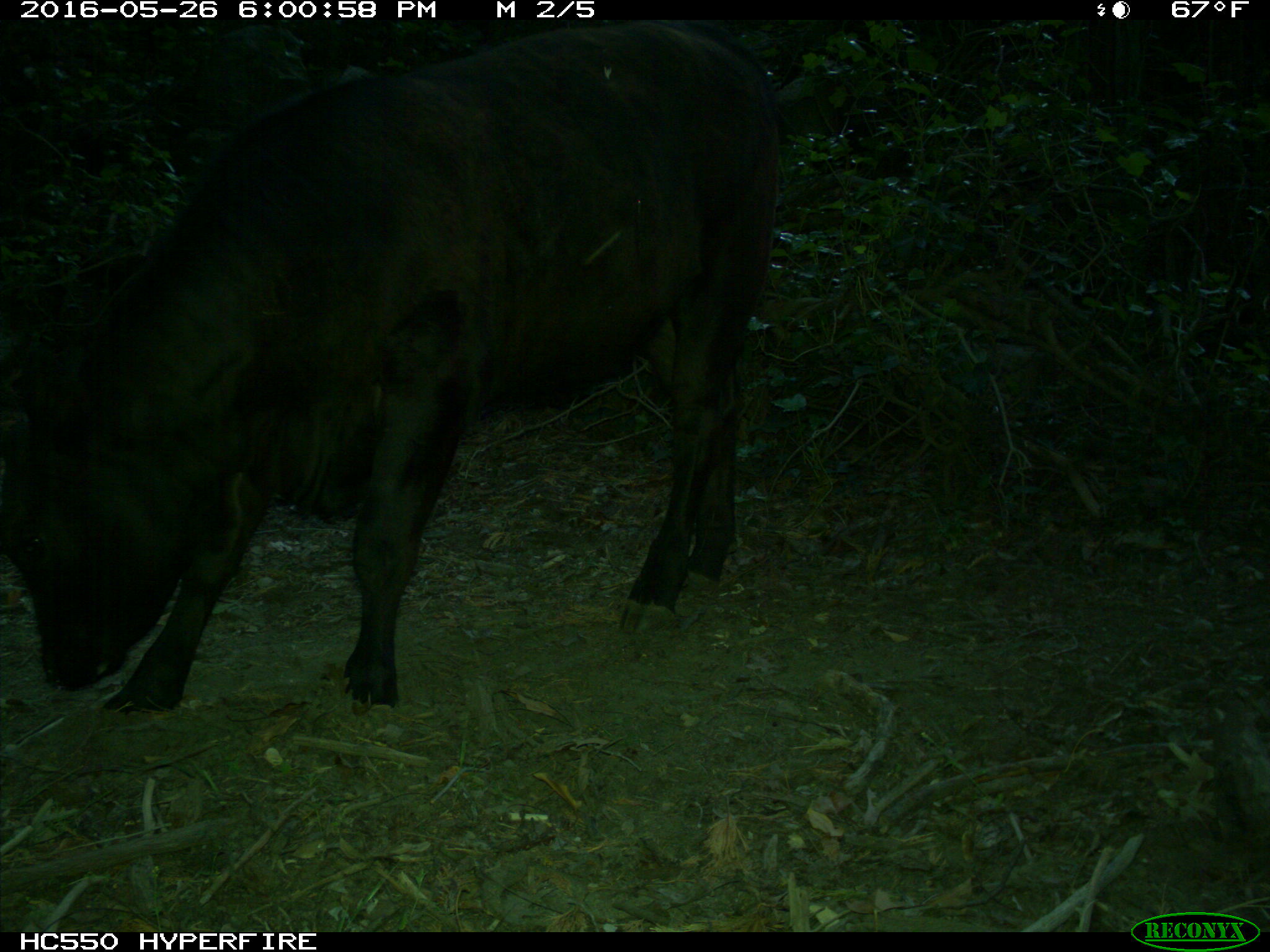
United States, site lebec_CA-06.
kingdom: Animalia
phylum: Chordata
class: Mammalia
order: Artiodactyla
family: Bovidae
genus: Bos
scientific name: Bos taurus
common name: domestic cow